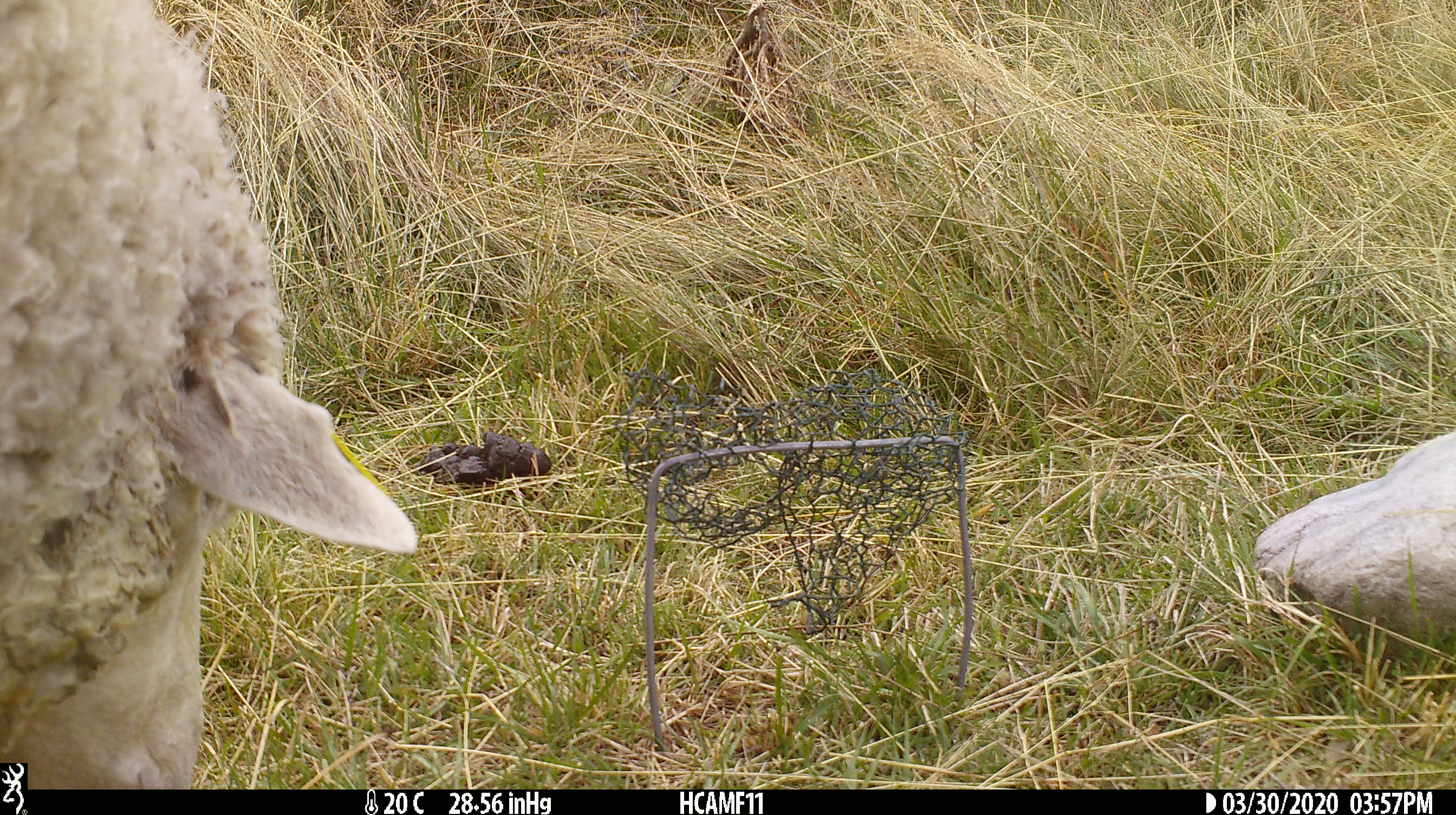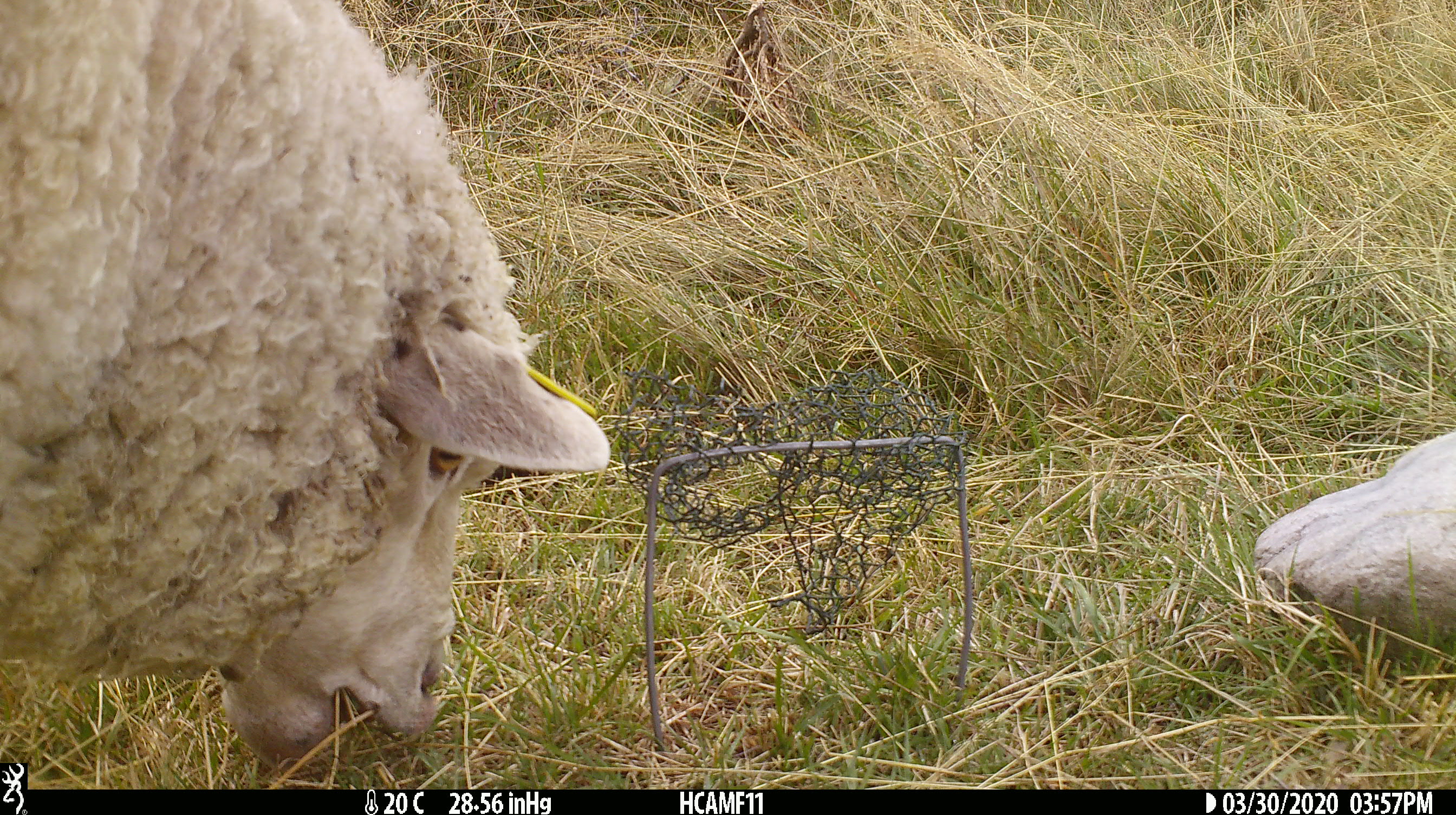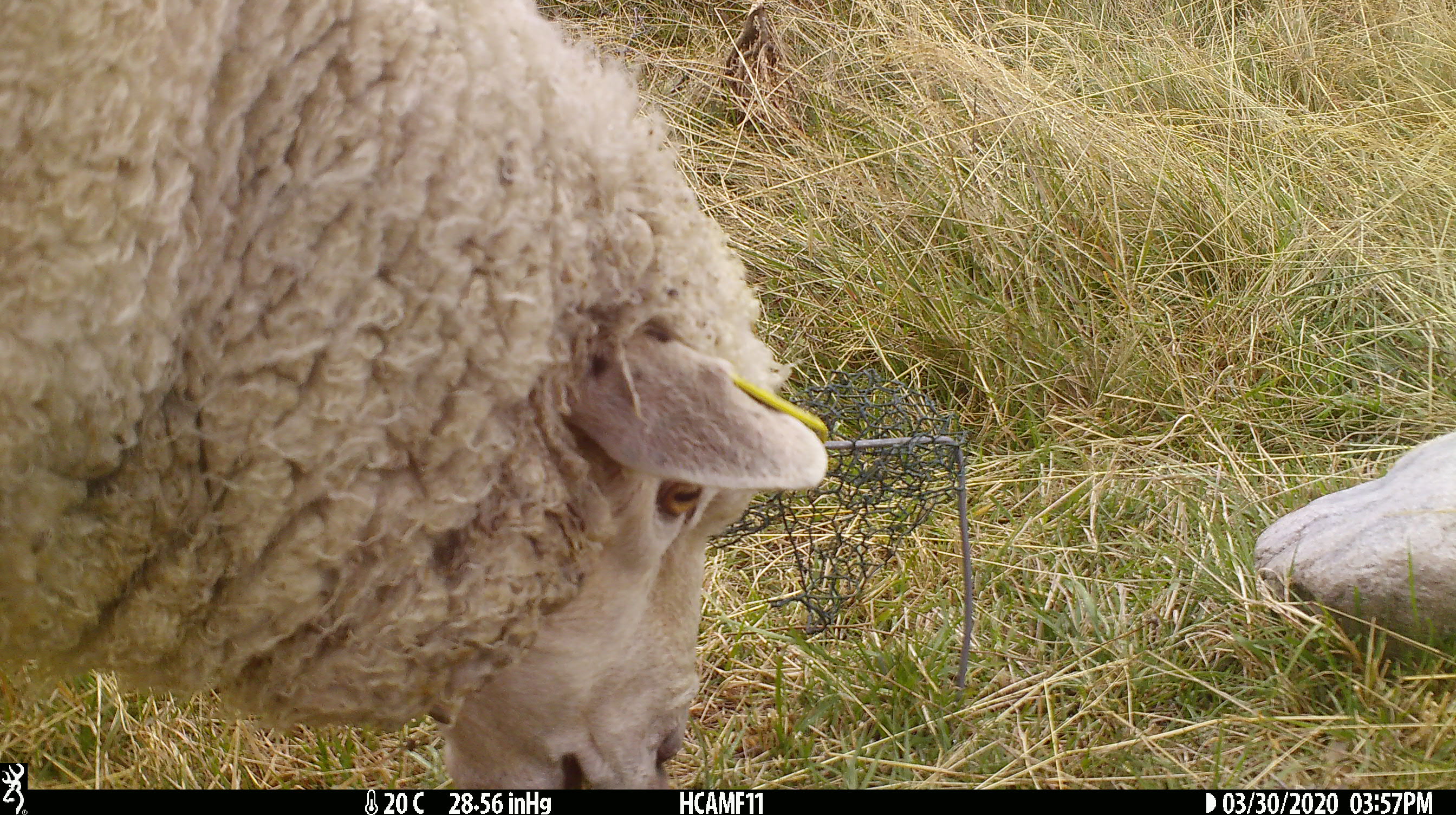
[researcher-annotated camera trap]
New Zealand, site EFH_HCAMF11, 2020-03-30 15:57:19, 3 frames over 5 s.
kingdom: Animalia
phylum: Chordata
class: Mammalia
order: Artiodactyla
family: Bovidae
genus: Ovis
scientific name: Ovis aries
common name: domestic sheep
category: sheep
Sheep (domestic sheep) (Ovis aries).